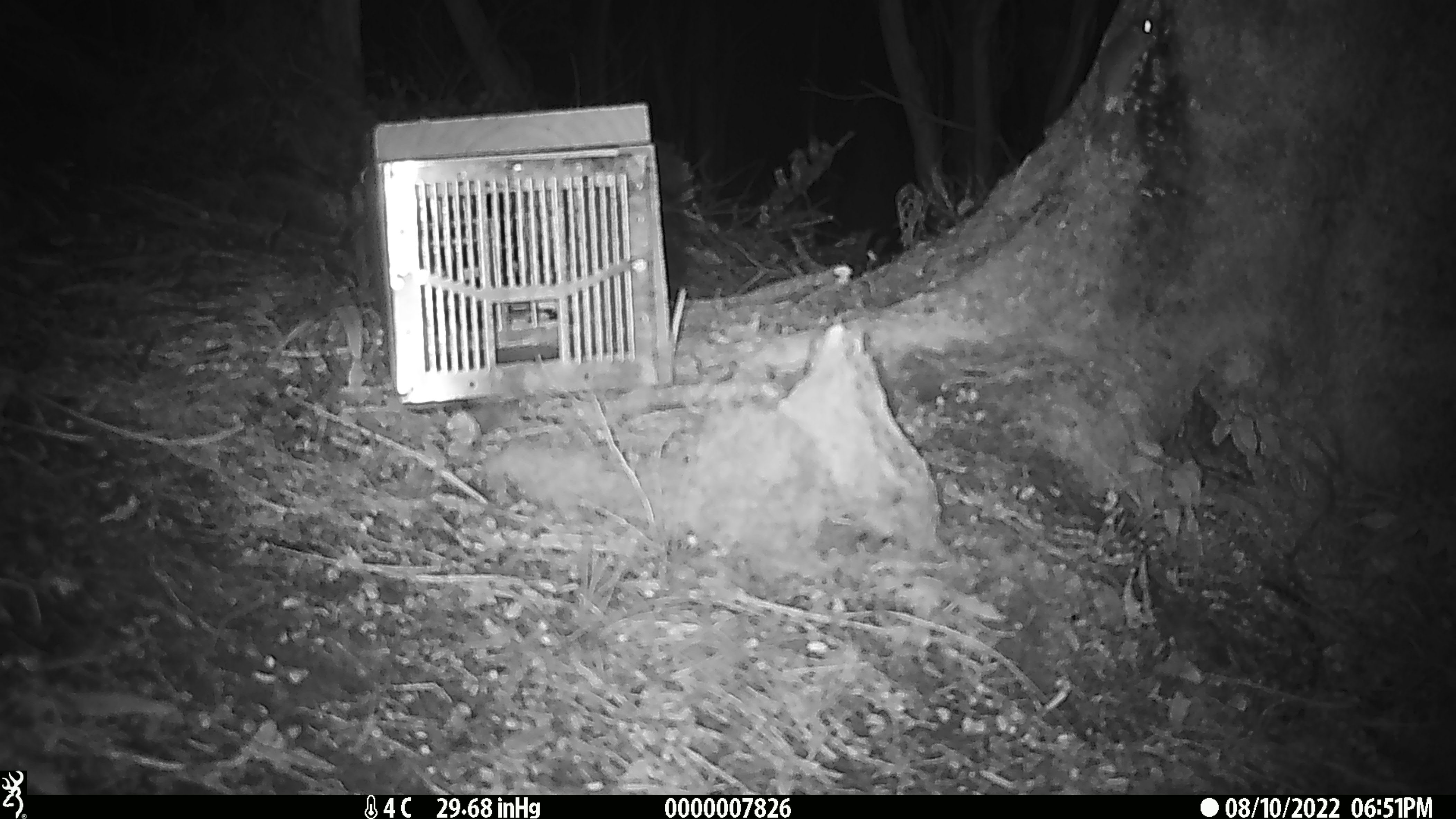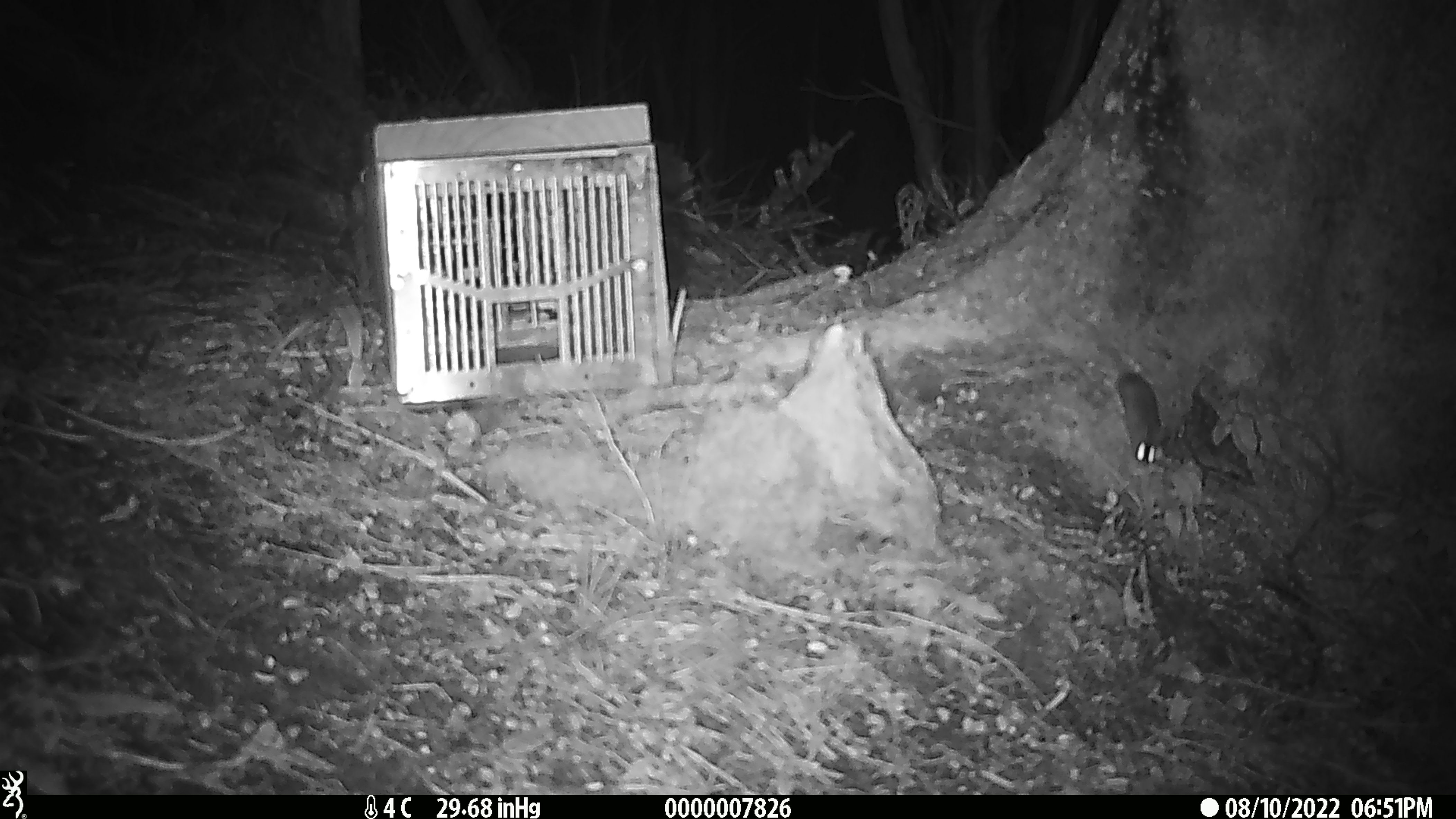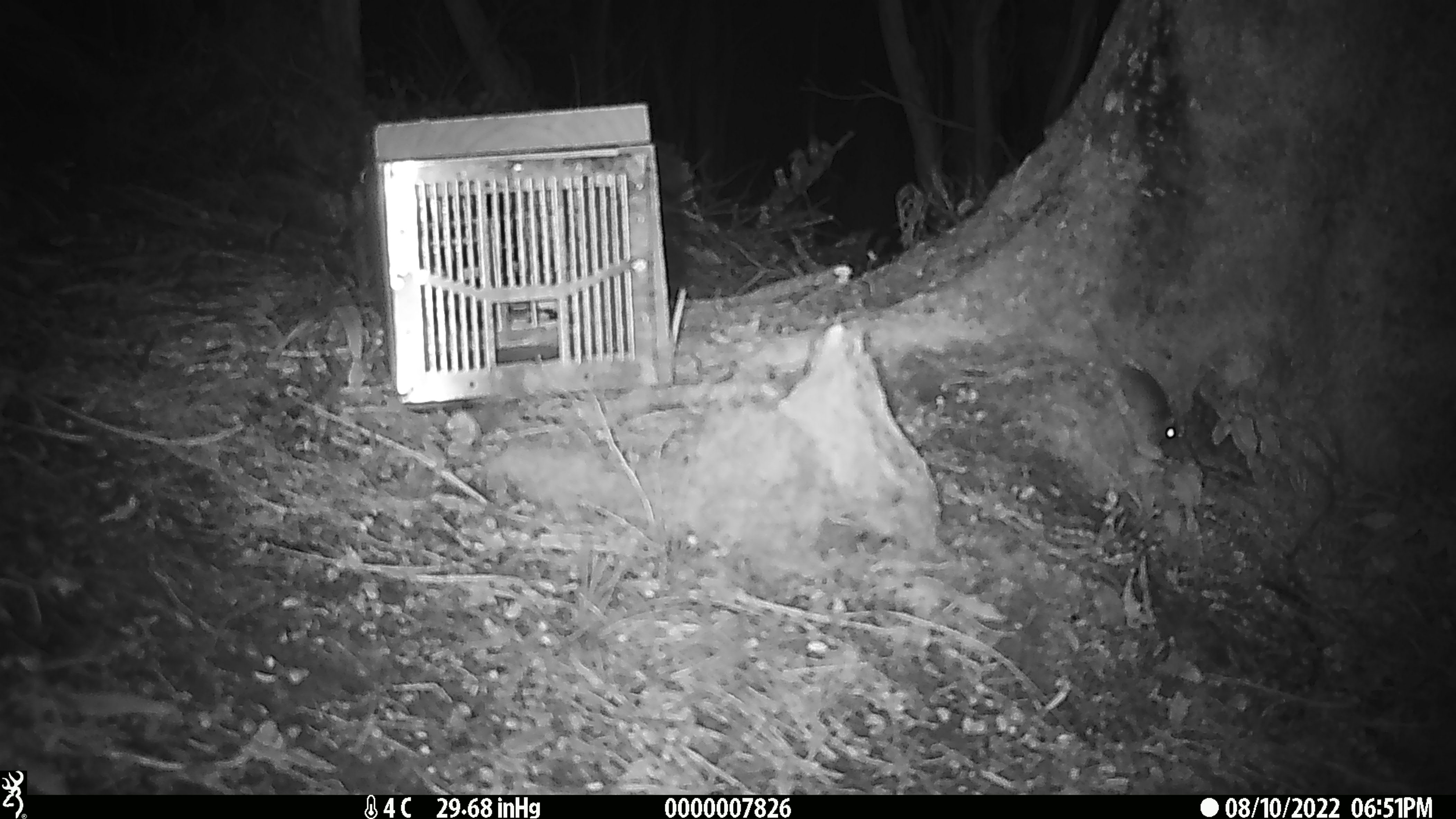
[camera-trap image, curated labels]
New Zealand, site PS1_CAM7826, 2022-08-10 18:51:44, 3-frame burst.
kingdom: Animalia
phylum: Chordata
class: Mammalia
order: Rodentia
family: Muridae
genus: Mus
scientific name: Mus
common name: mouse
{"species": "mouse (Mus)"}